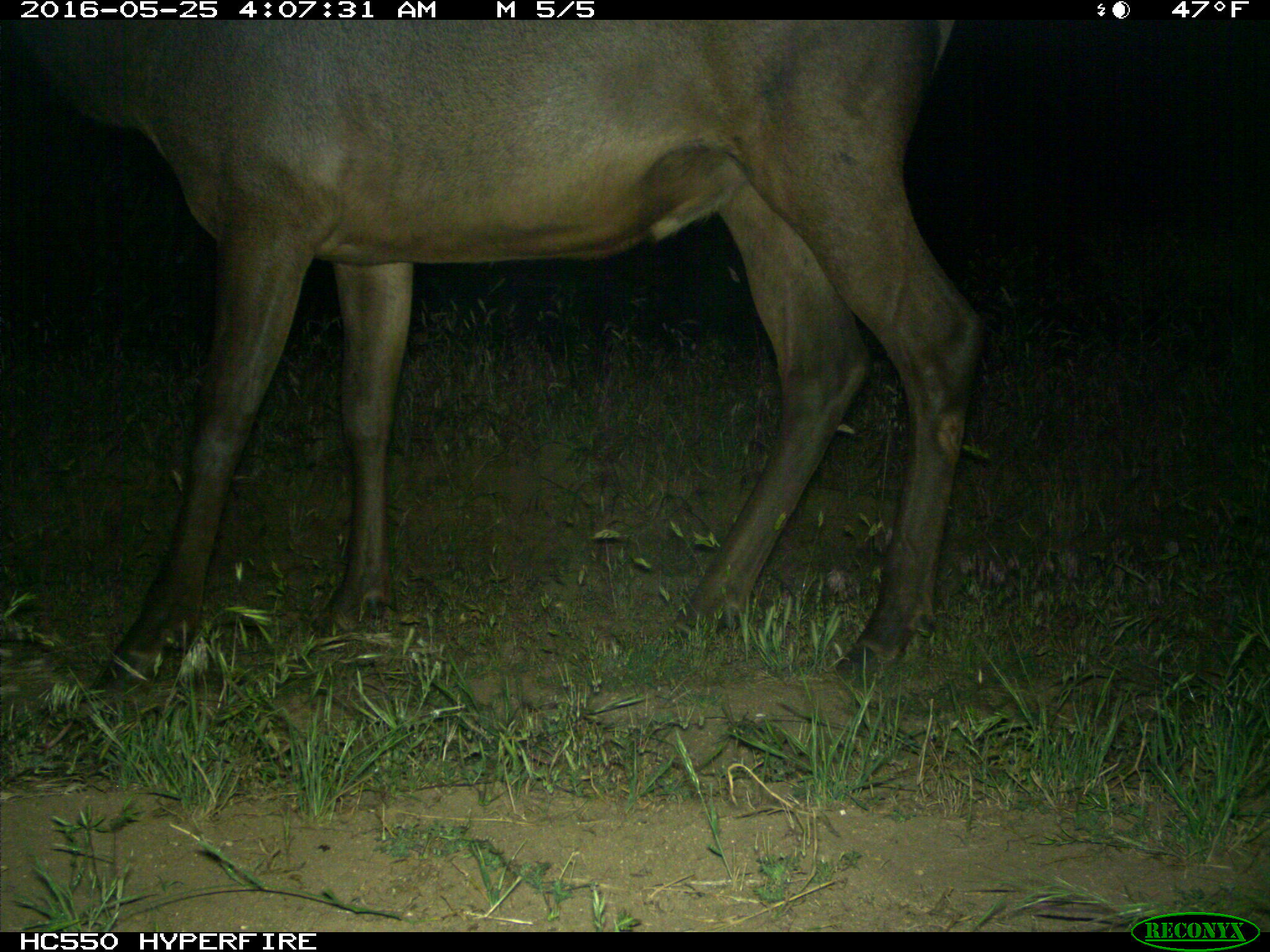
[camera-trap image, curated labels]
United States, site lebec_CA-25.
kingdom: Animalia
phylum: Chordata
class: Mammalia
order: Artiodactyla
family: Cervidae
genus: Cervus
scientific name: Cervus canadensis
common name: elk